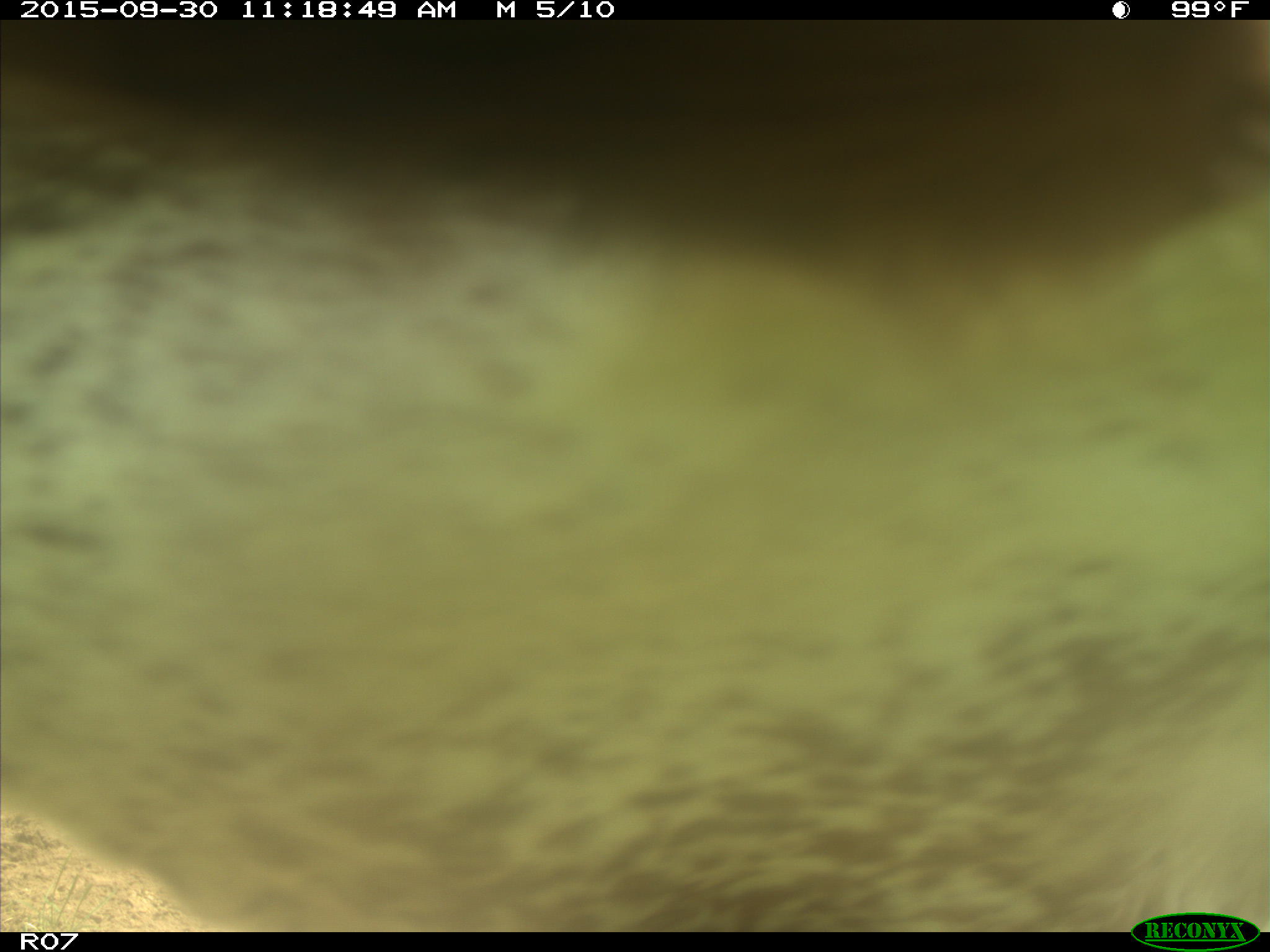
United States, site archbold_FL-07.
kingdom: Animalia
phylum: Chordata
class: Mammalia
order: Artiodactyla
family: Bovidae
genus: Bos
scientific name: Bos taurus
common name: domestic cow